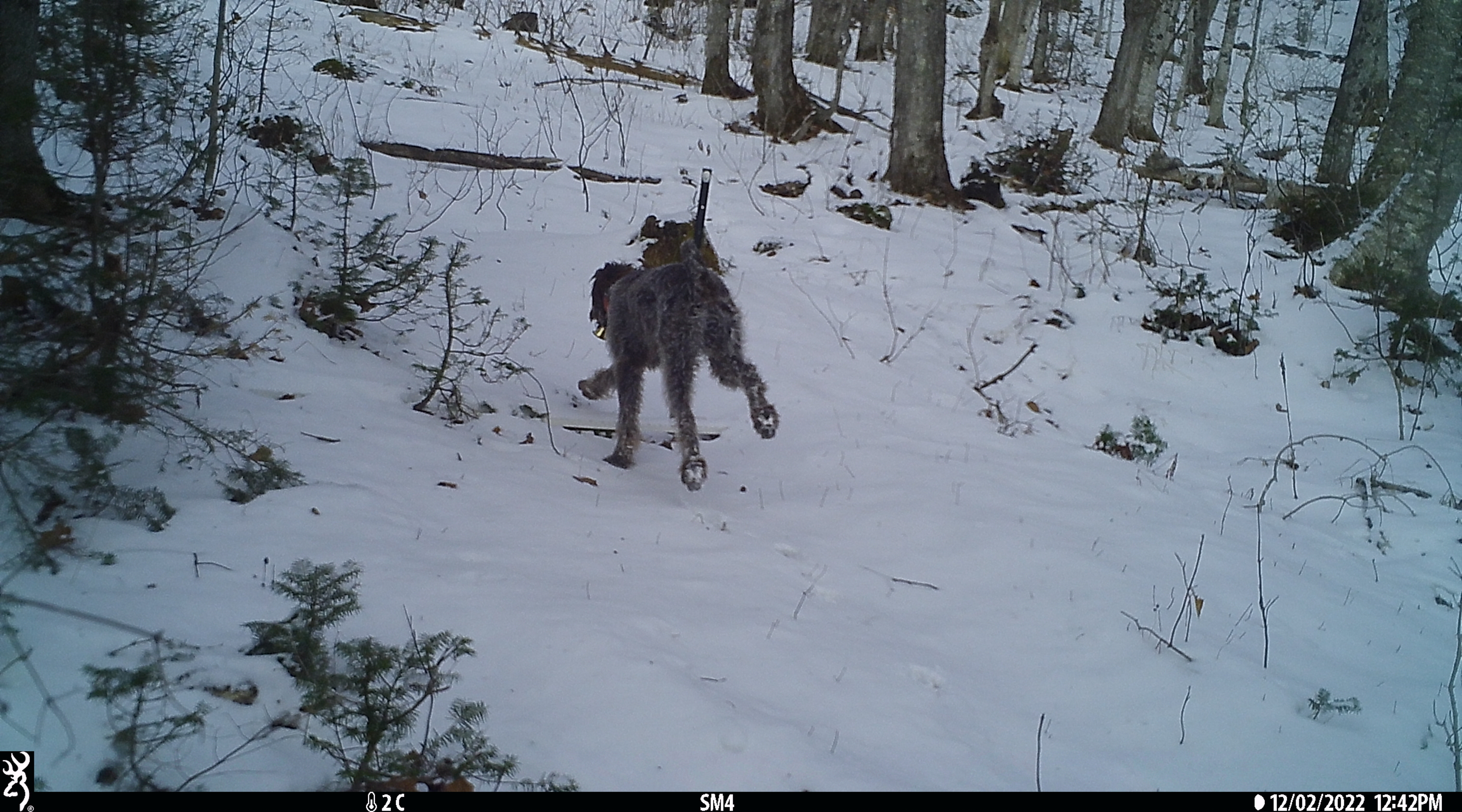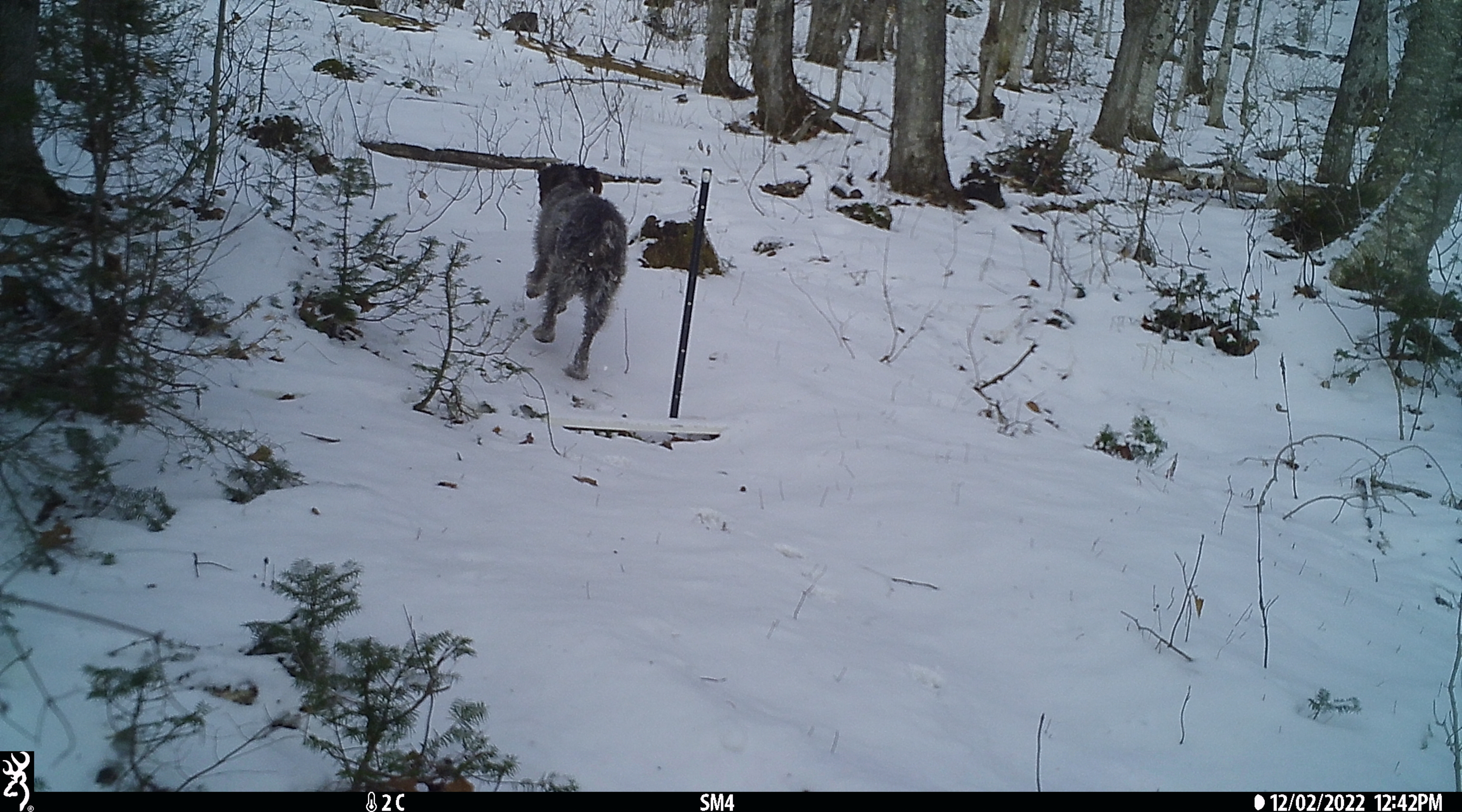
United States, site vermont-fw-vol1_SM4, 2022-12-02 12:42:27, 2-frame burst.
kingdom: Animalia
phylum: Chordata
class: Mammalia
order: Carnivora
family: Canidae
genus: Canis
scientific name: Canis familiaris familiaris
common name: domestic dog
Domestic dog (Canis familiaris familiaris).